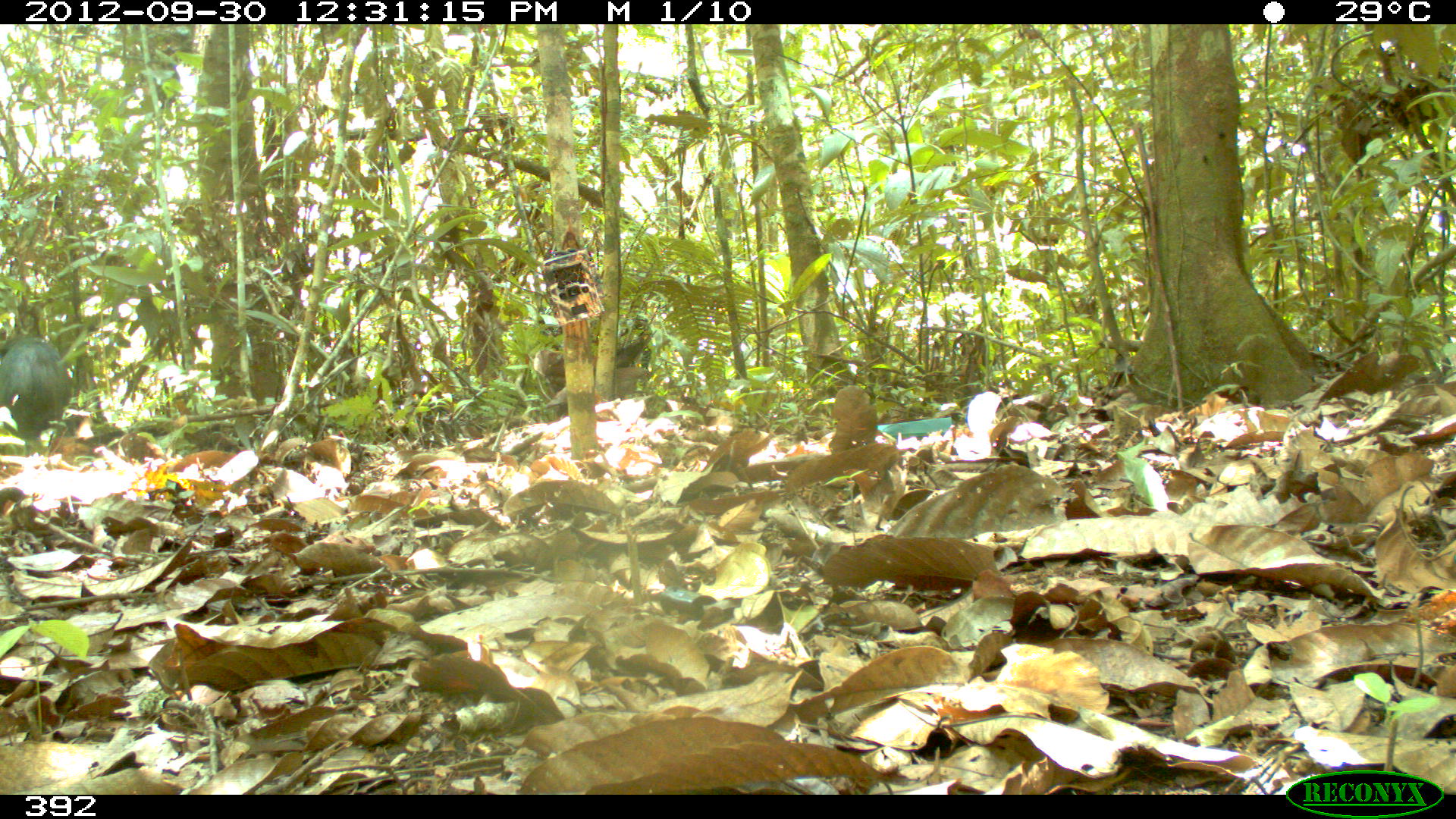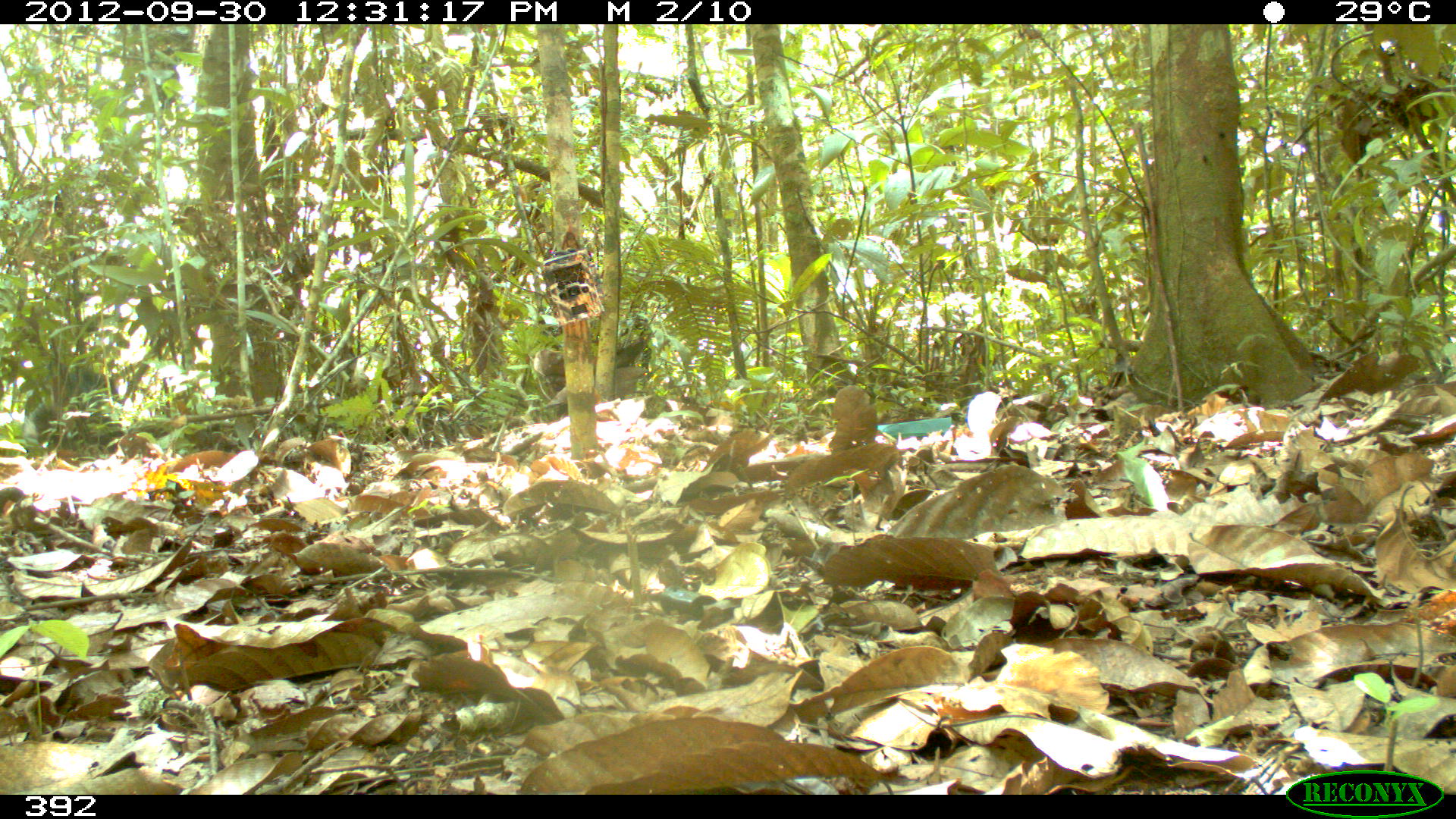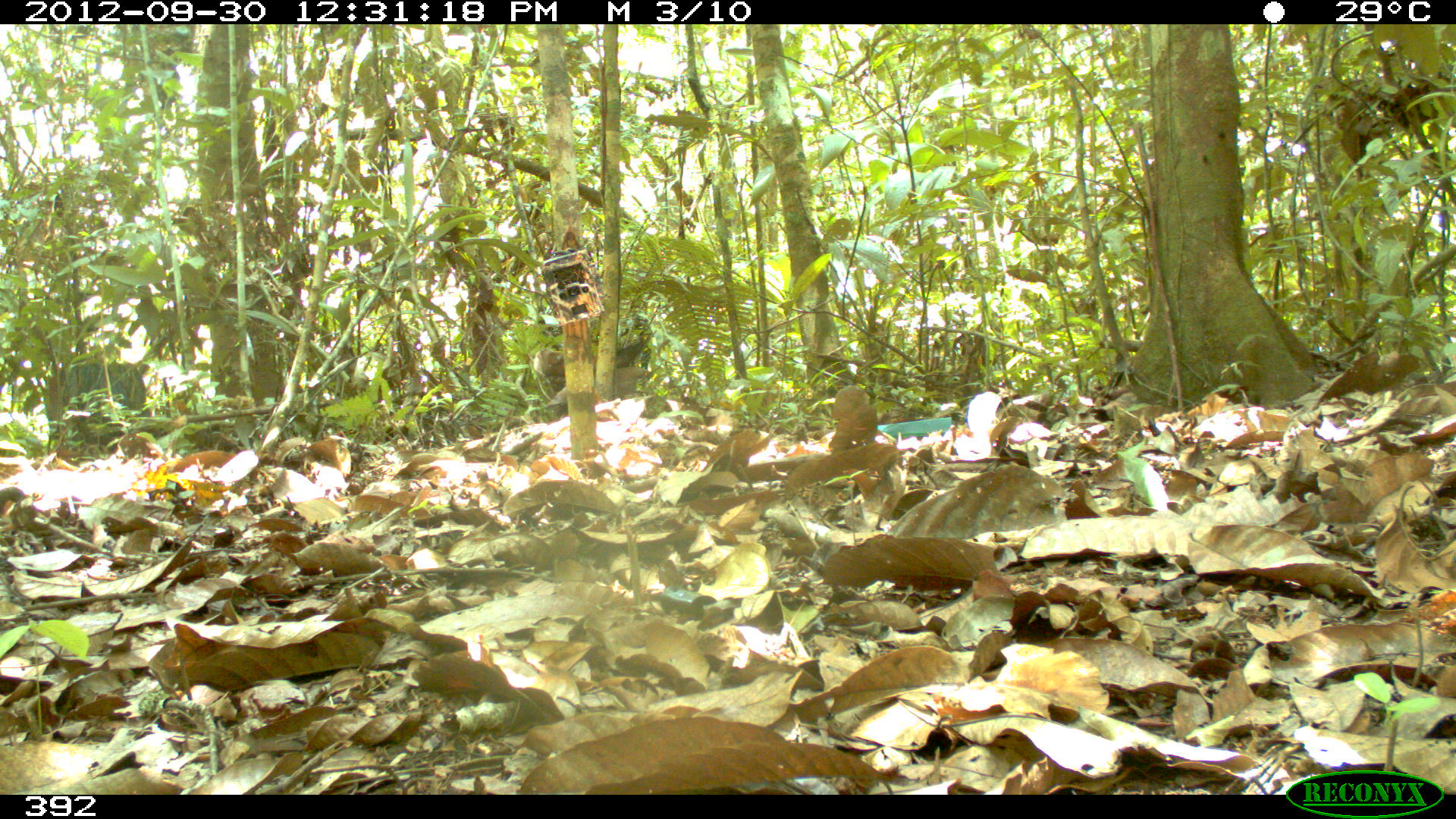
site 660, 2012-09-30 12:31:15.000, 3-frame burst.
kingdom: Animalia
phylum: Chordata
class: Mammalia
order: Artiodactyla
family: Tayassuidae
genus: Tayassu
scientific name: Tayassu pecari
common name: white-lipped peccary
Tayassu pecari (white-lipped peccary).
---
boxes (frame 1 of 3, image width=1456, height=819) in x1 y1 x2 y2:
tayassu pecari: 0 333 71 456